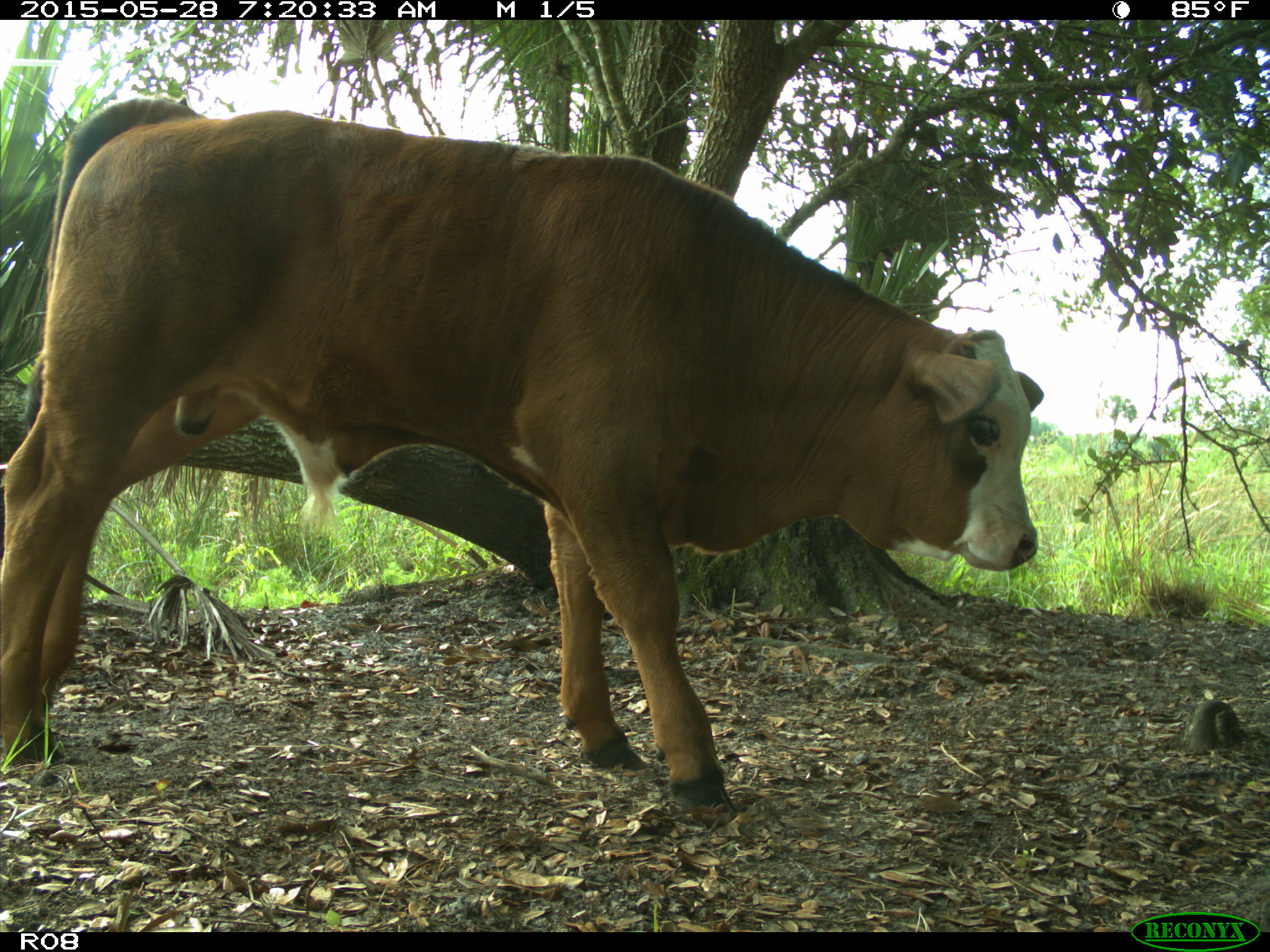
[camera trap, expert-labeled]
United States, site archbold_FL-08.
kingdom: Animalia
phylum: Chordata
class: Mammalia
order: Artiodactyla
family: Bovidae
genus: Bos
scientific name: Bos taurus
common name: domestic cow